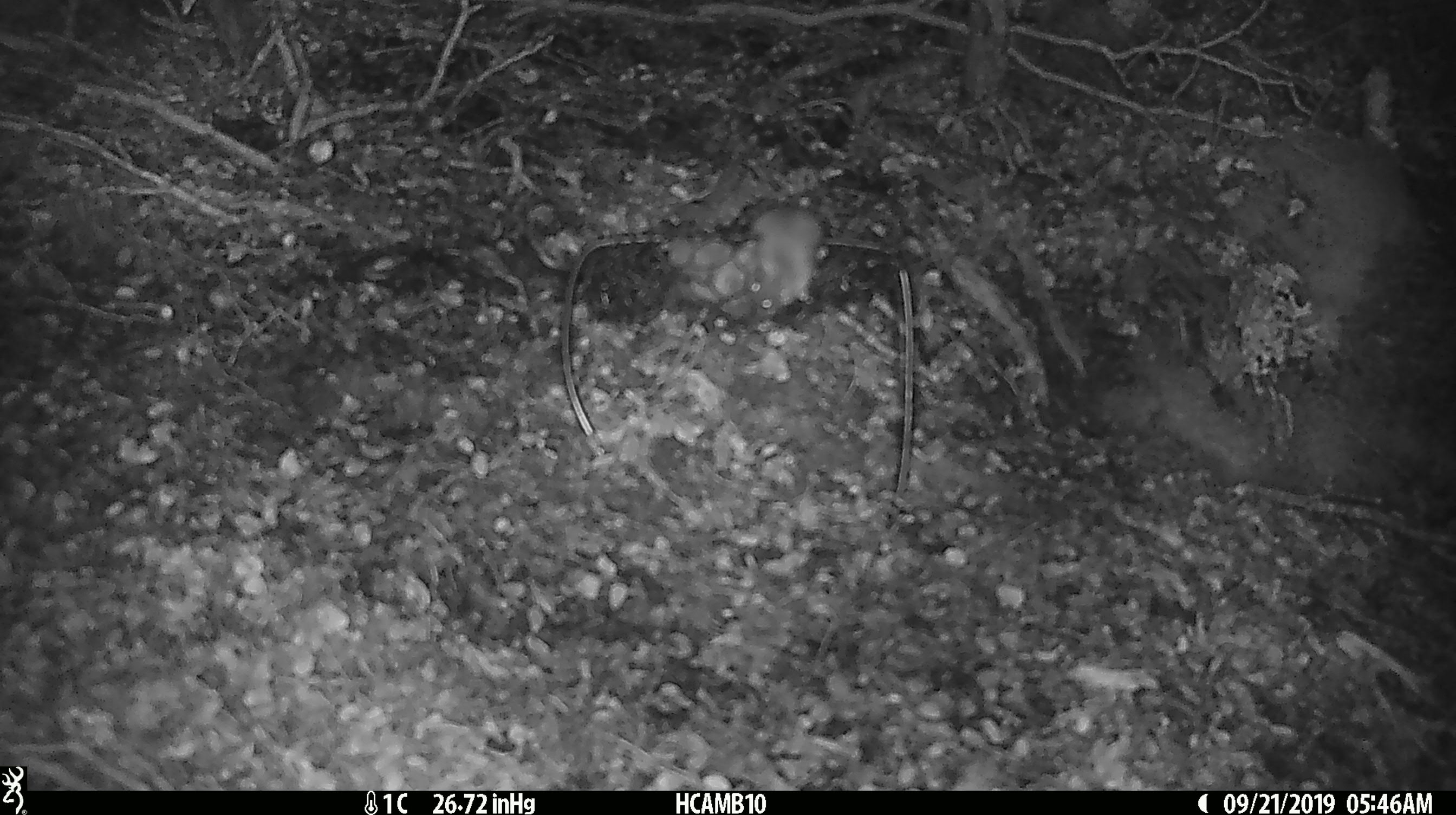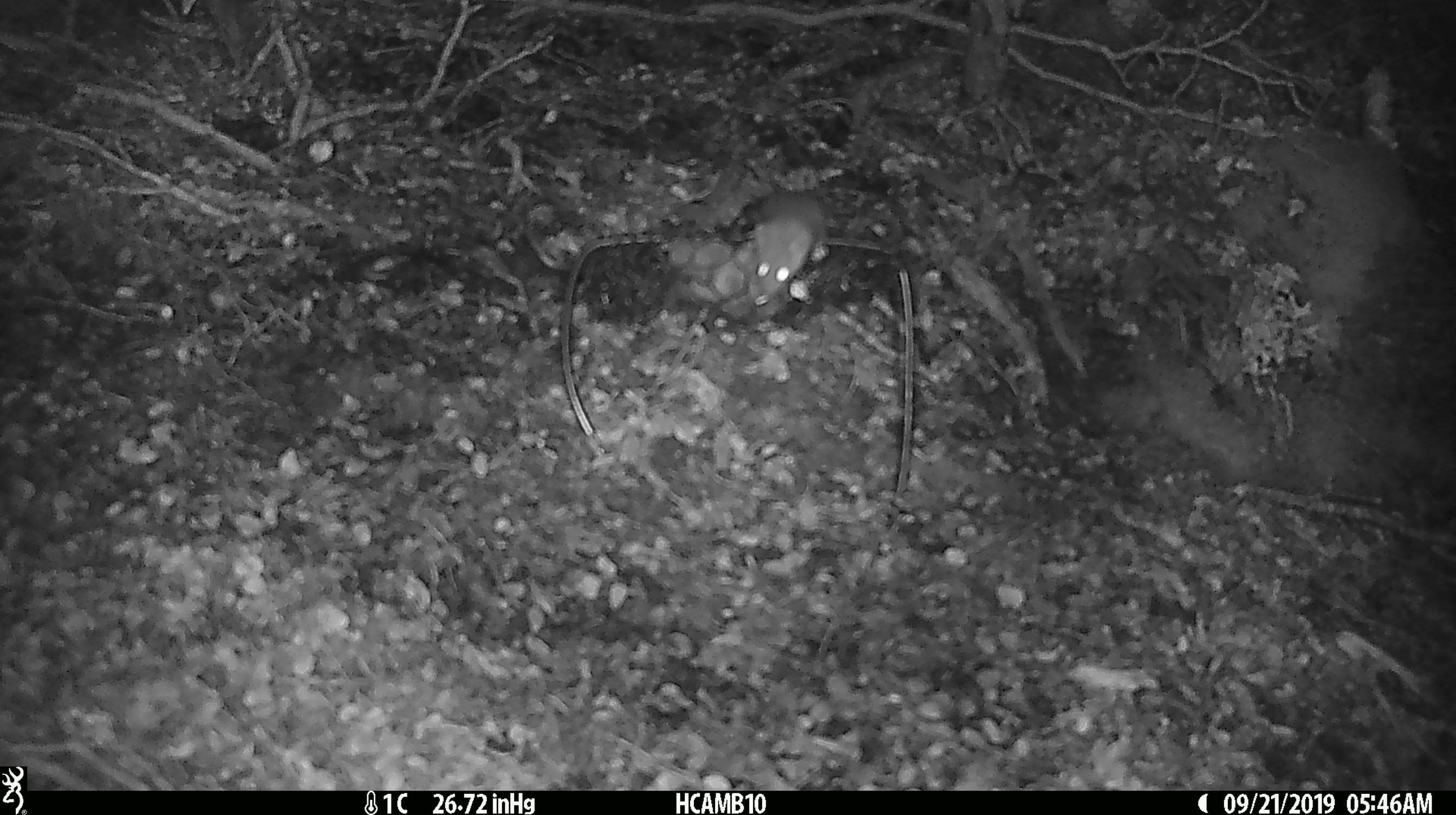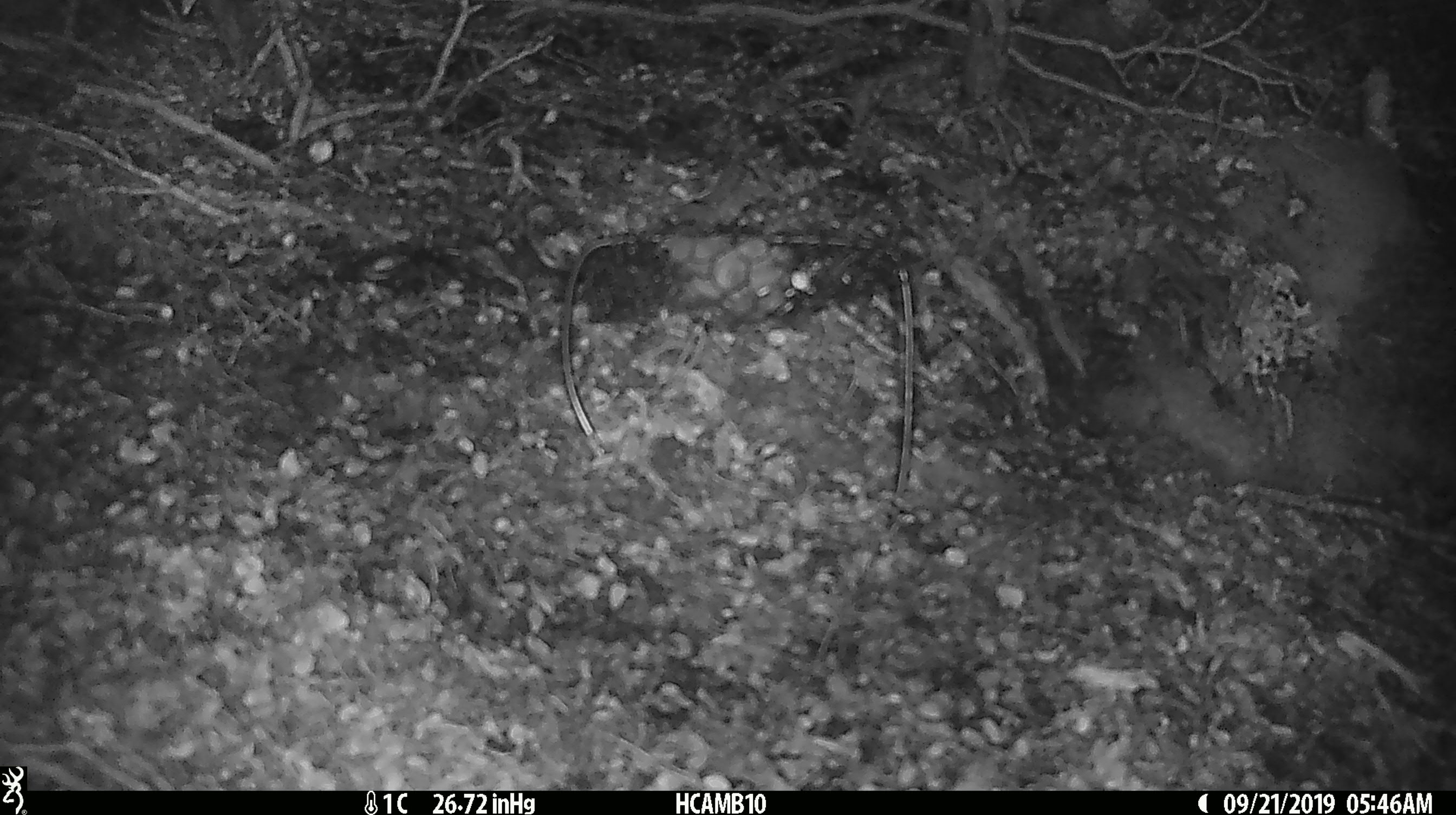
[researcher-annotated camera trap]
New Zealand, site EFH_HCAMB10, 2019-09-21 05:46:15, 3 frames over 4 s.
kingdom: Animalia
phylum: Chordata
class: Mammalia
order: Rodentia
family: Muridae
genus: Mus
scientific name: Mus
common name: mouse